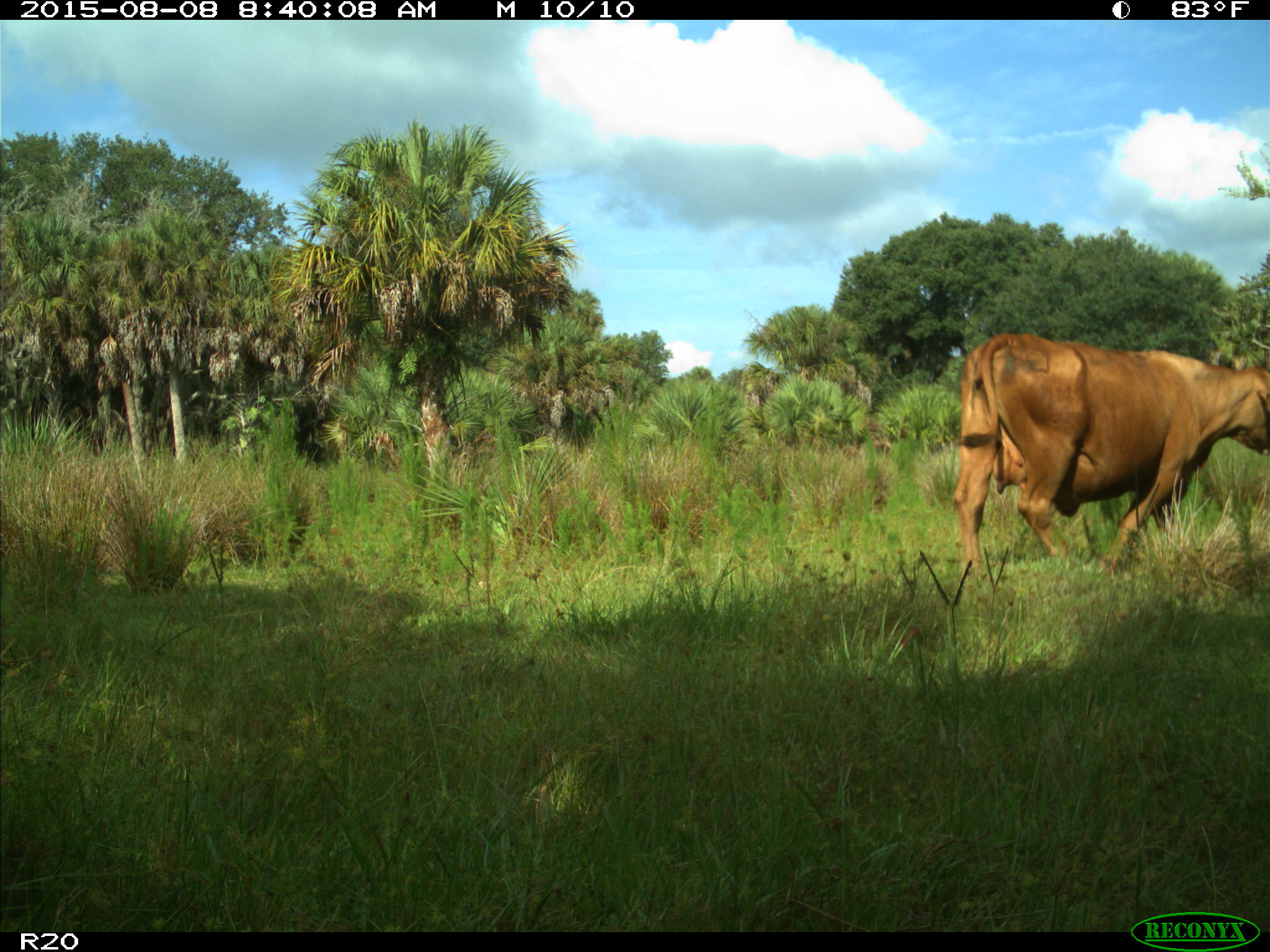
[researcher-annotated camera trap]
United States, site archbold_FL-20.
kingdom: Animalia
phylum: Chordata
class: Mammalia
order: Artiodactyla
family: Bovidae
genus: Bos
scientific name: Bos taurus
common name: domestic cow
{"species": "Bos taurus (domestic cow)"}